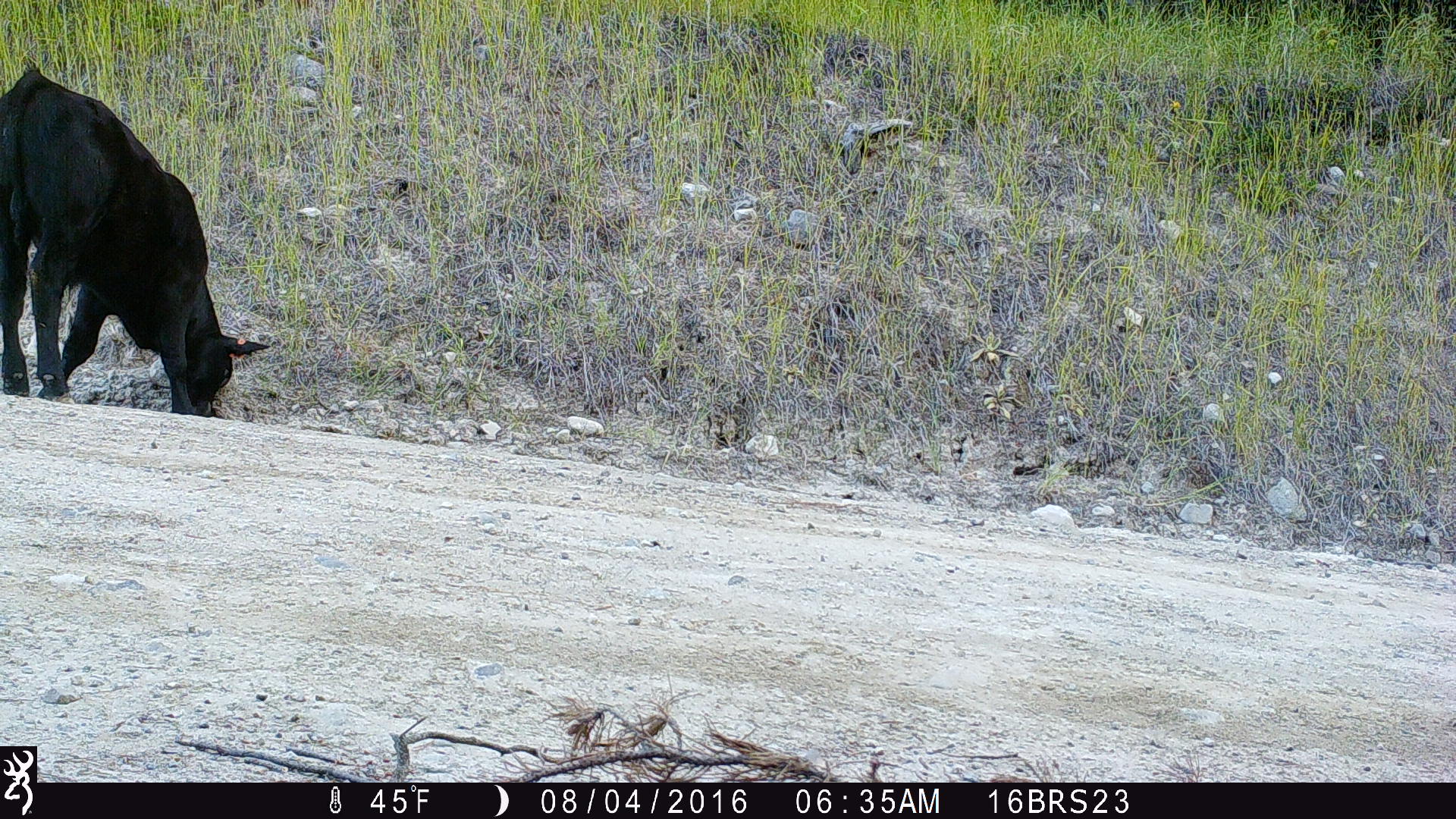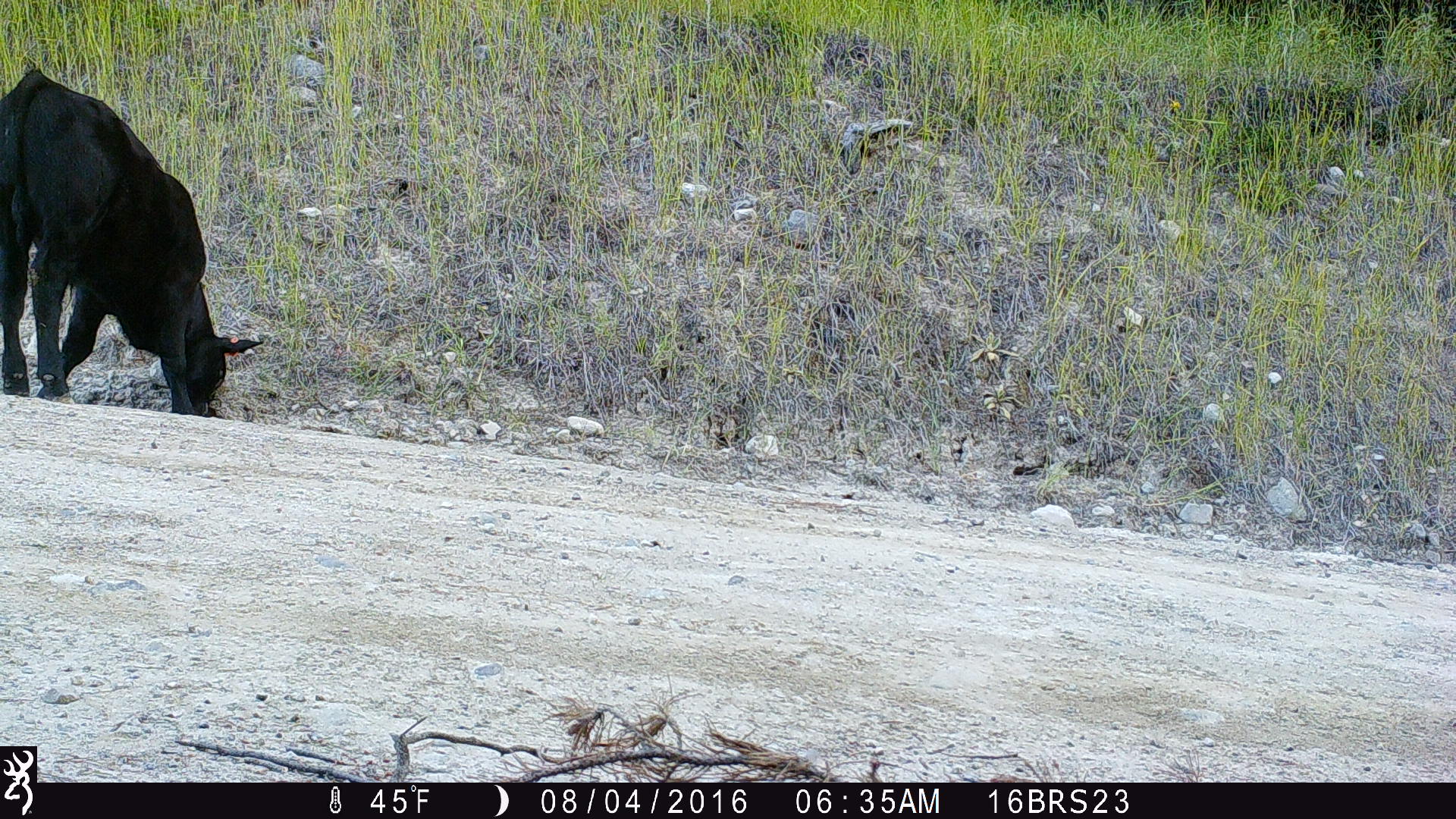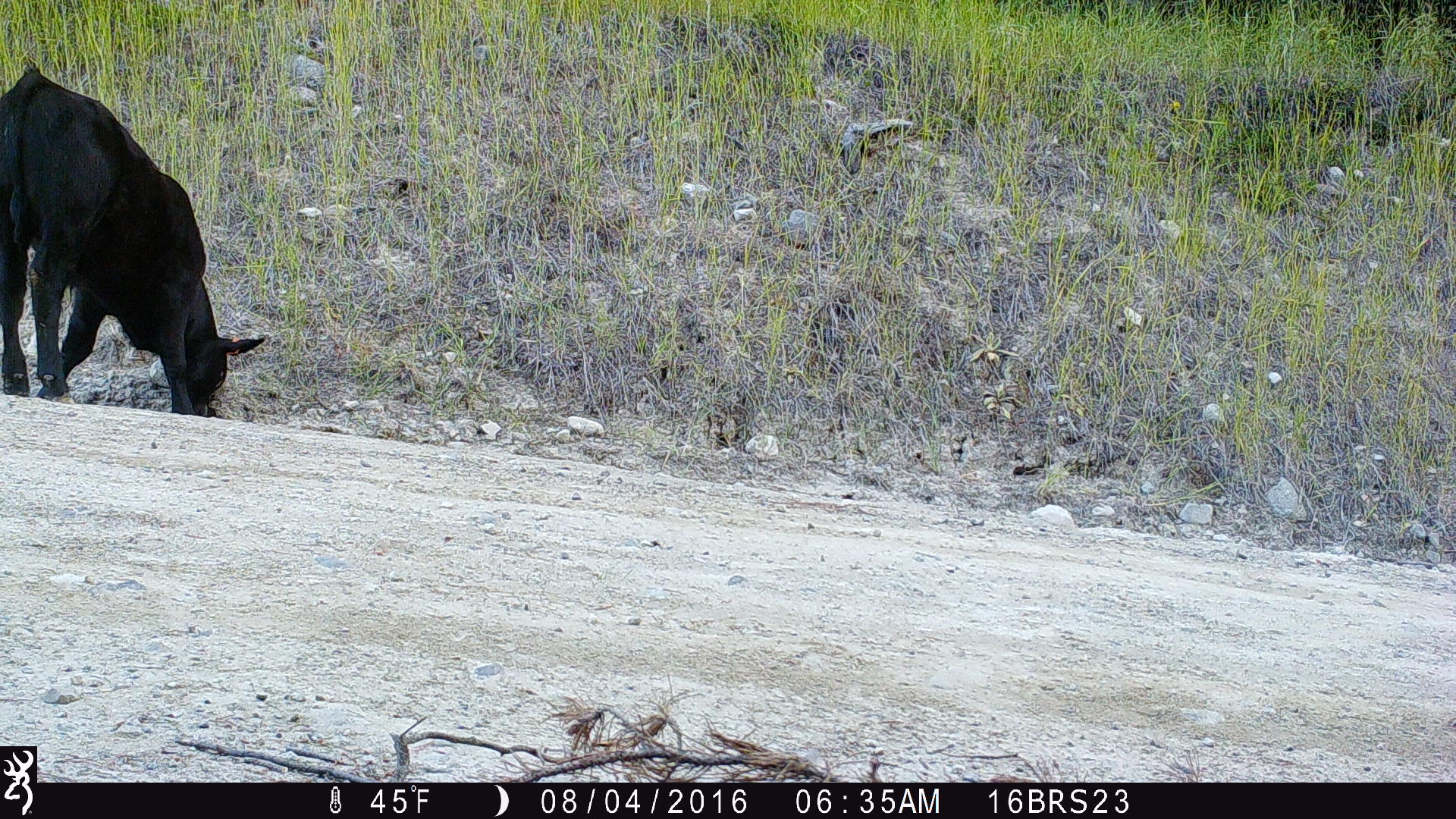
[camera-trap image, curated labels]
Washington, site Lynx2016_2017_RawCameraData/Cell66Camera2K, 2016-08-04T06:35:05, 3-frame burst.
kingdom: Animalia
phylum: Chordata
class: Mammalia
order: Artiodactyla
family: Bovidae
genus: Bos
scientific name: Bos taurus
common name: domestic cattle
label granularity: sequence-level